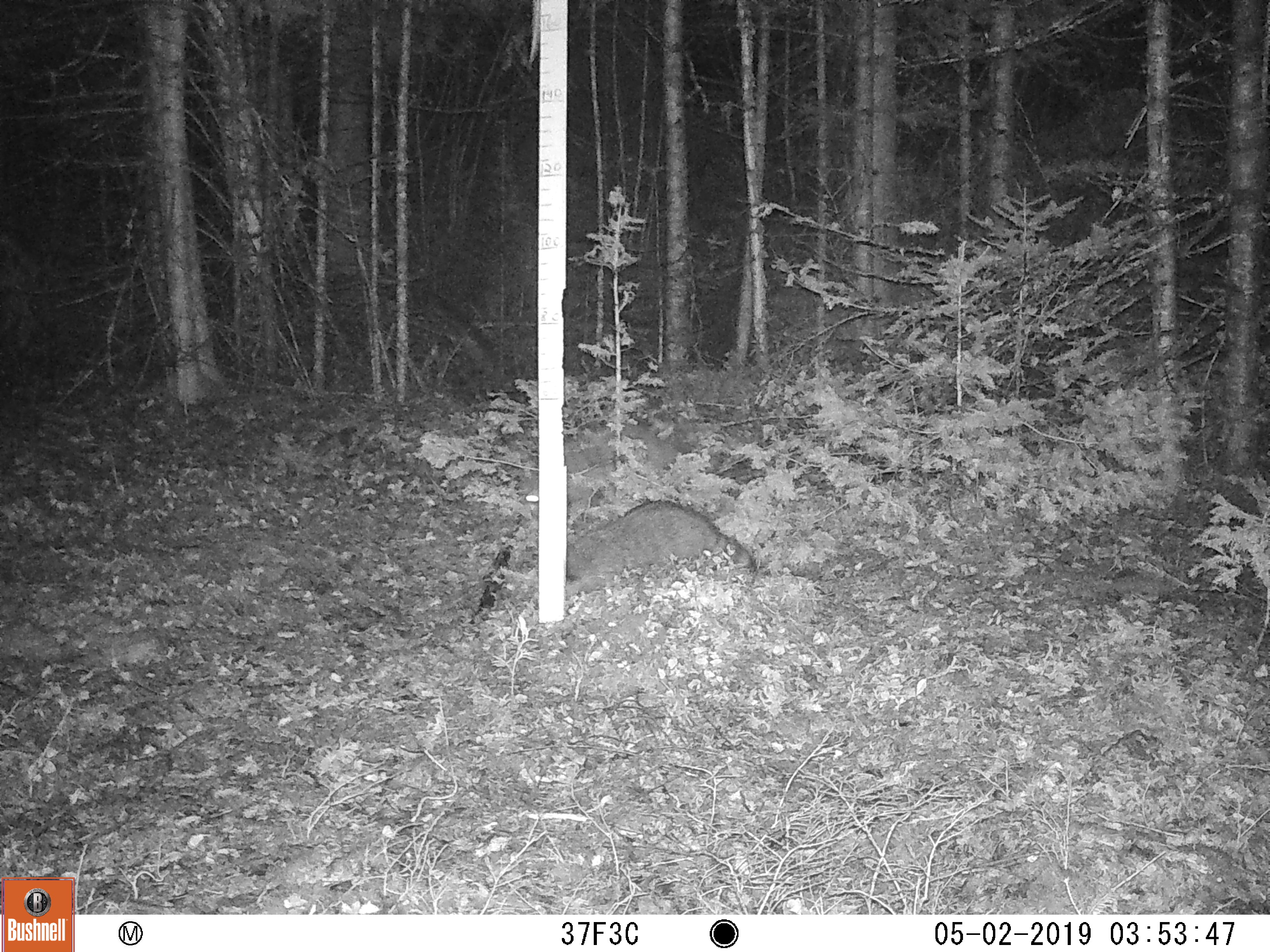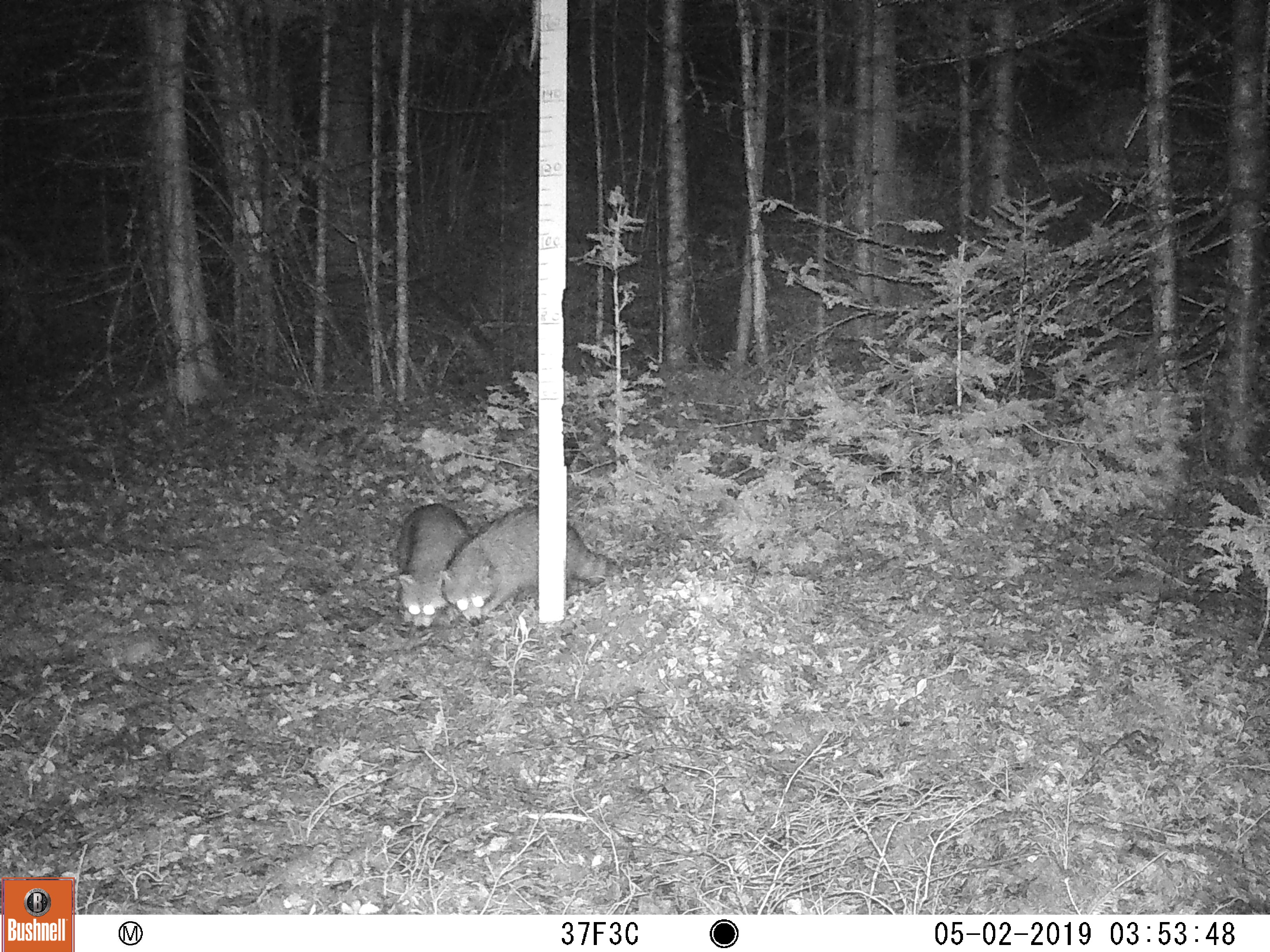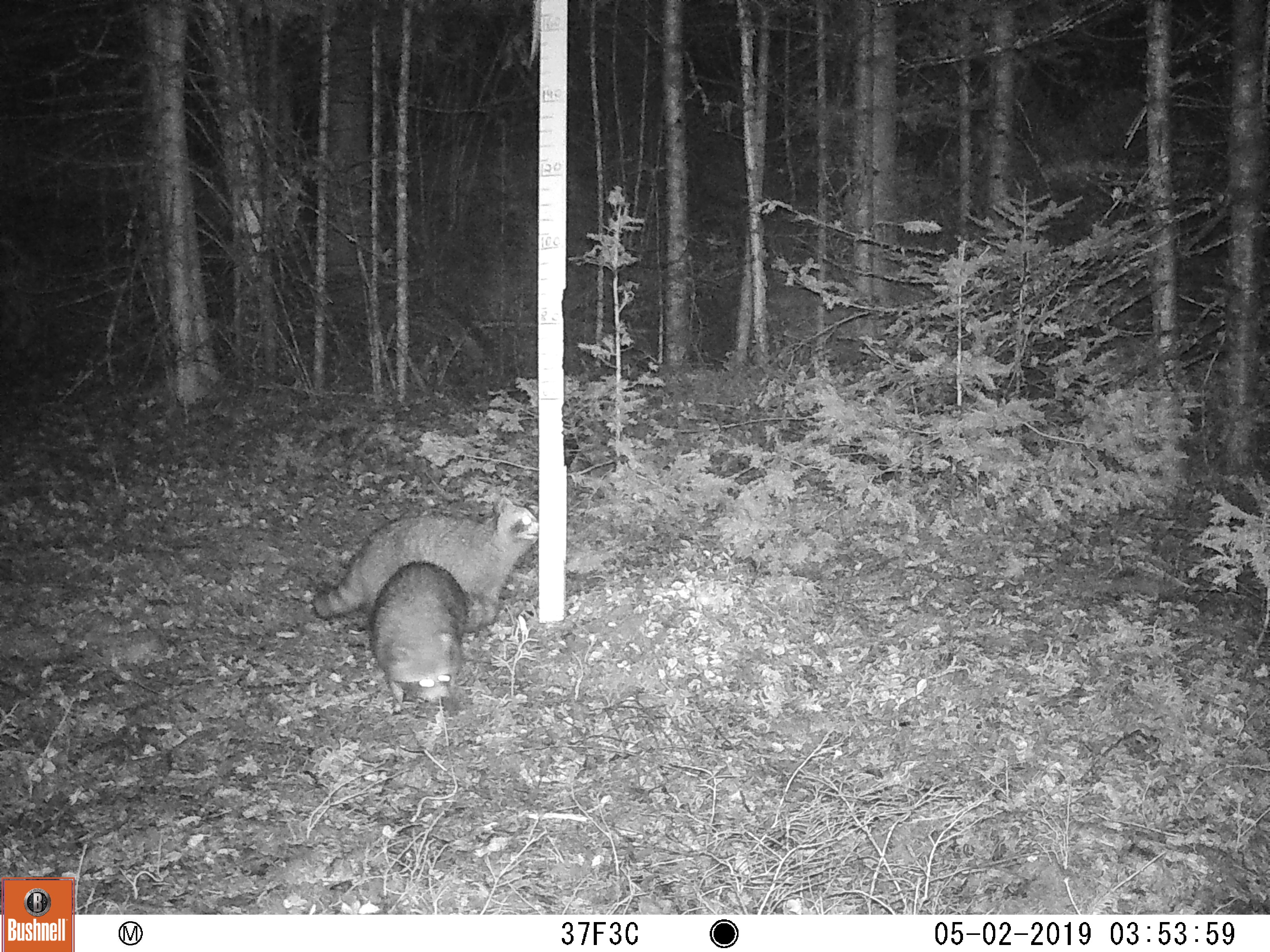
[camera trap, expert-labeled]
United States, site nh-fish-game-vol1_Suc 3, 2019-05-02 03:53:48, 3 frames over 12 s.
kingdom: Animalia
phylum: Chordata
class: Mammalia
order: Carnivora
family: Procyonidae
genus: Procyon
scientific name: Procyon lotor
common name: raccoon